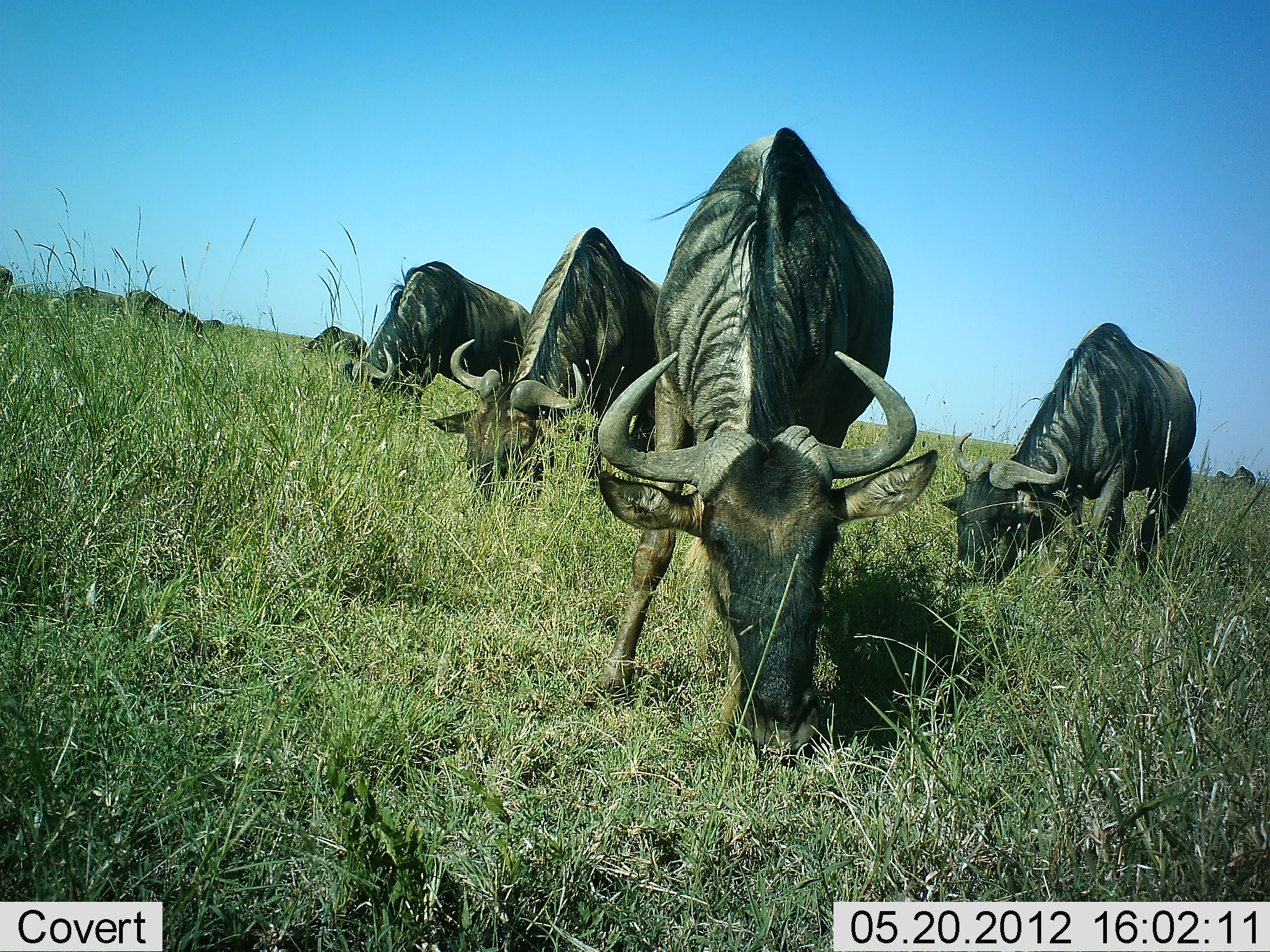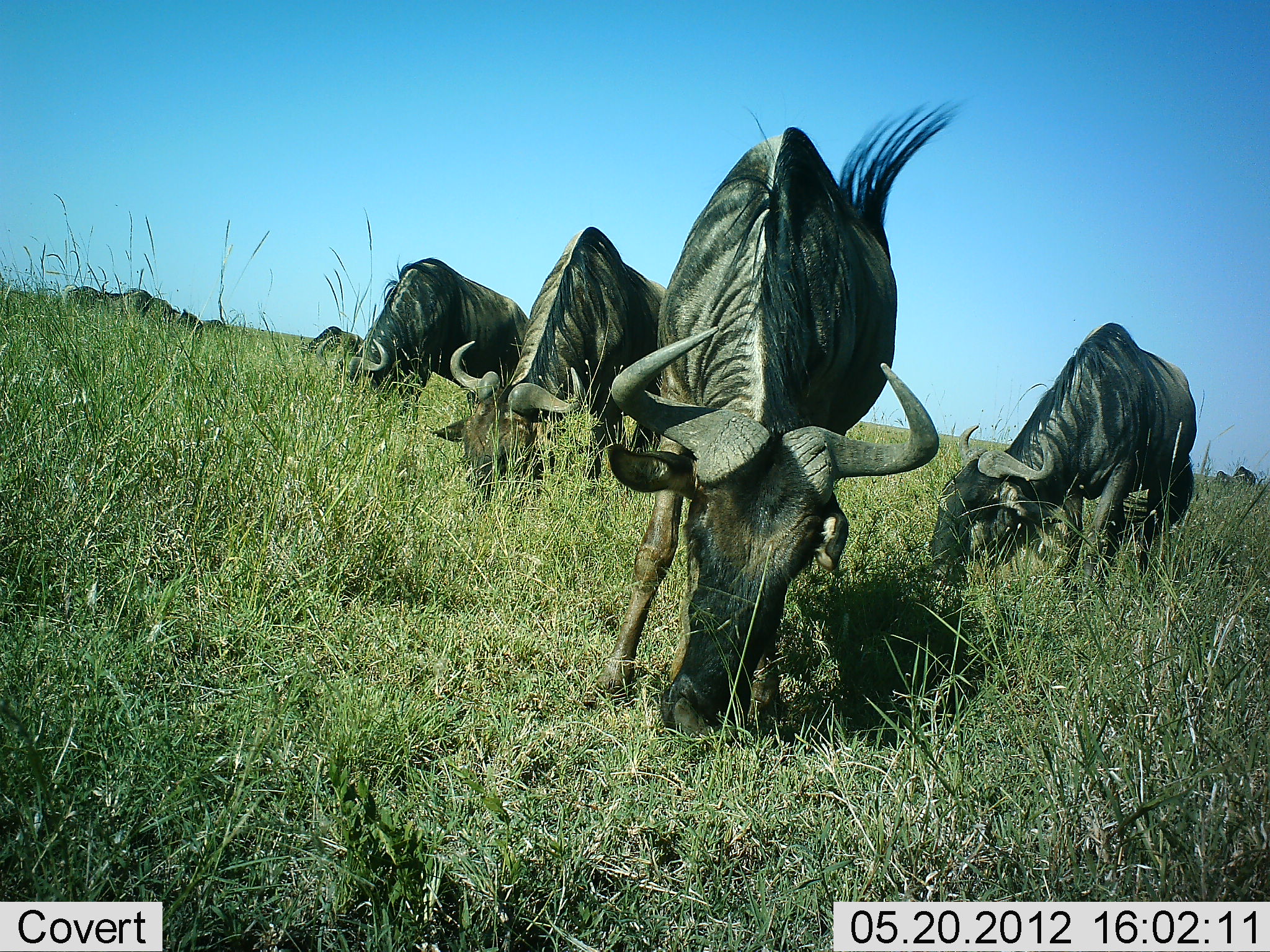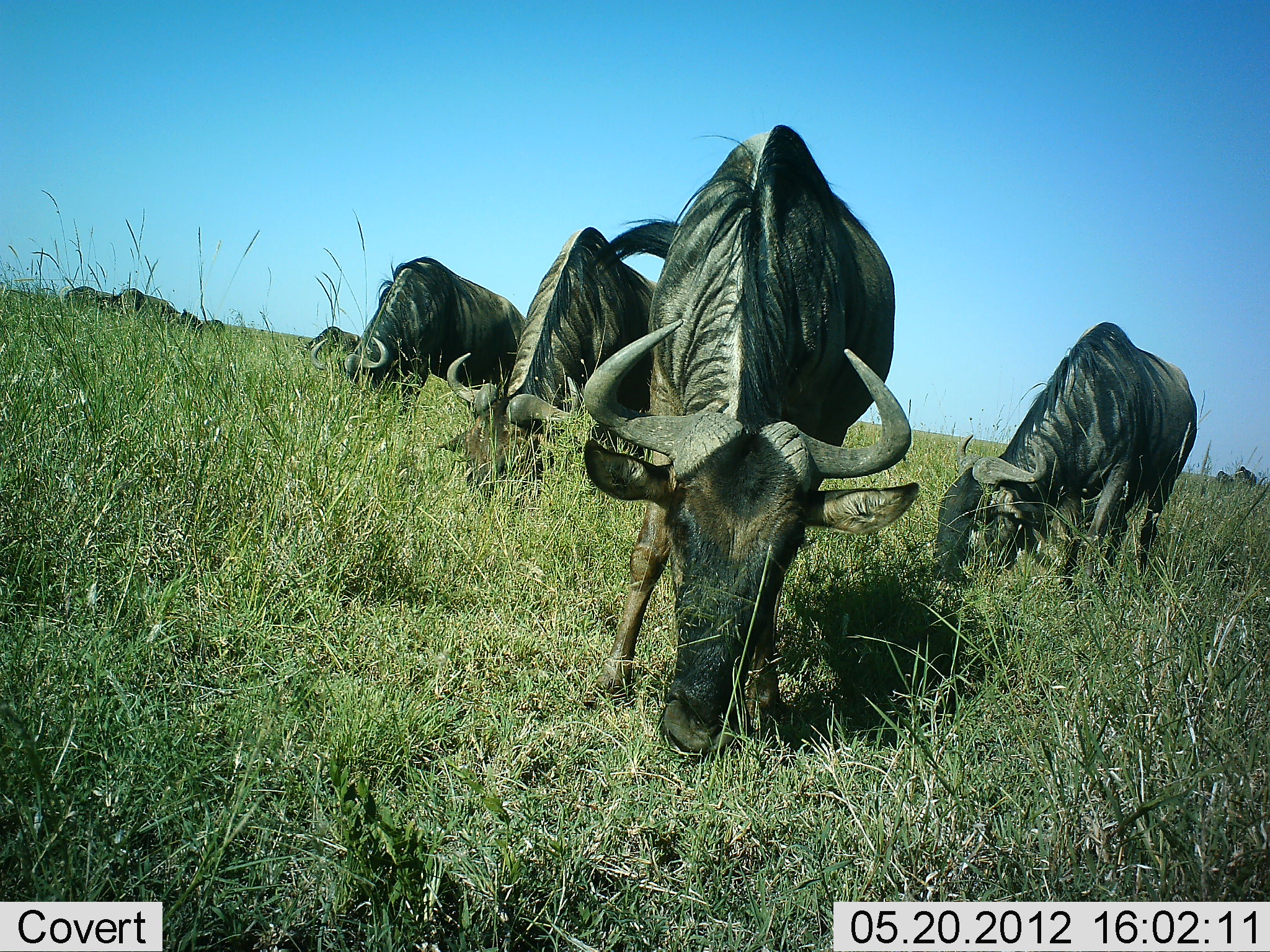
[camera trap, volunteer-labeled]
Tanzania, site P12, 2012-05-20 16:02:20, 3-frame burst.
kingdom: Animalia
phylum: Chordata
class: Mammalia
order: Artiodactyla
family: Bovidae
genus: Connochaetes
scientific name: Connochaetes taurinus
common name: blue wildebeest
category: wildebeest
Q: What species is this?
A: Wildebeest (blue wildebeest) (Connochaetes taurinus).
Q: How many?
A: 8.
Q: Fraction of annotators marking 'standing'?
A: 10%.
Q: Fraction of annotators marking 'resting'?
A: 0%.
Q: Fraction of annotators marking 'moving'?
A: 0%.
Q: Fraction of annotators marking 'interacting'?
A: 0%.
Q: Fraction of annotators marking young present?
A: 0%.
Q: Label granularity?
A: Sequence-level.